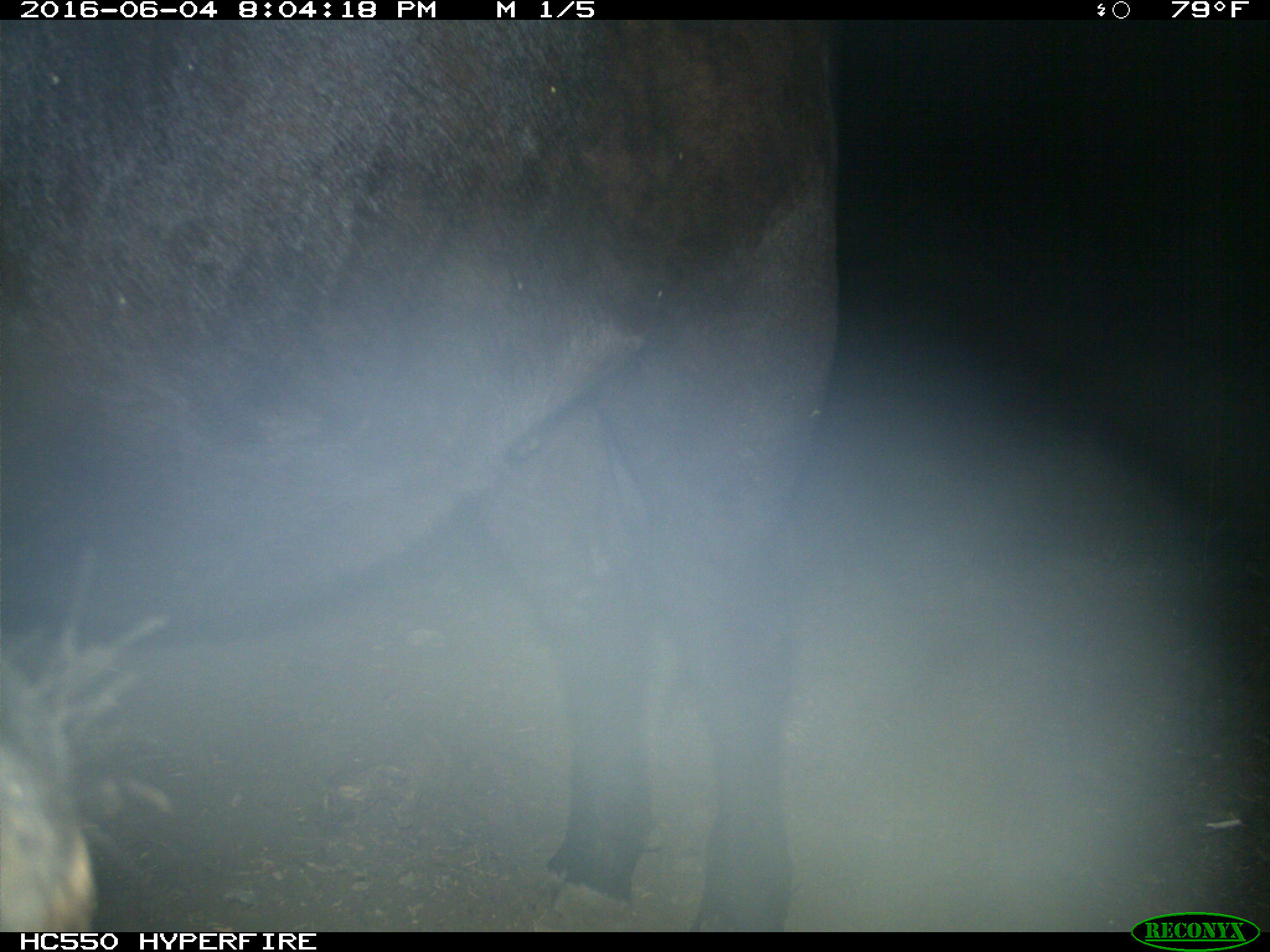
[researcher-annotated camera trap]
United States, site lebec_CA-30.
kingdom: Animalia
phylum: Chordata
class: Mammalia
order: Artiodactyla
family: Bovidae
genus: Bos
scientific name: Bos taurus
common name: domestic cow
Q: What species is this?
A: Bos taurus (domestic cow).